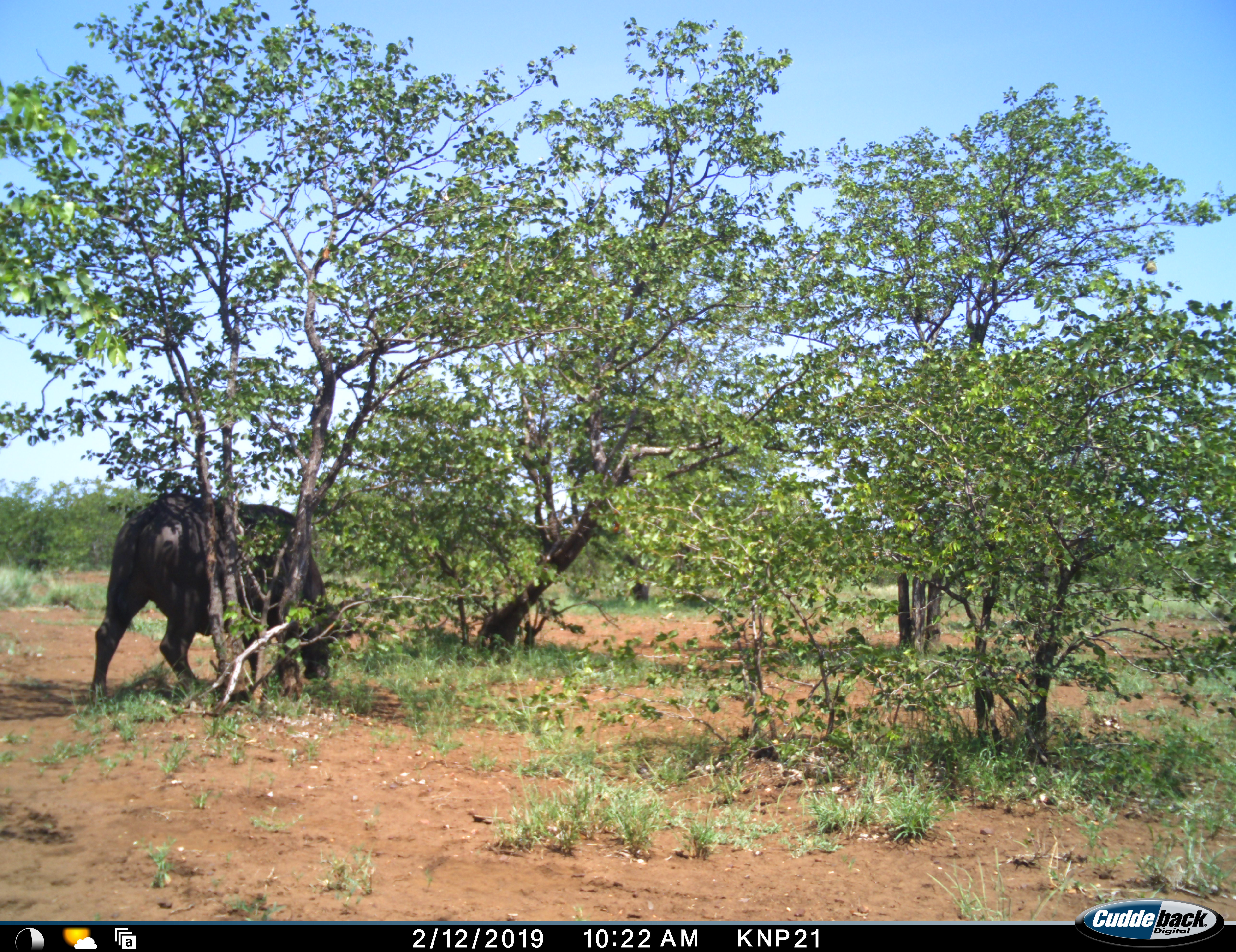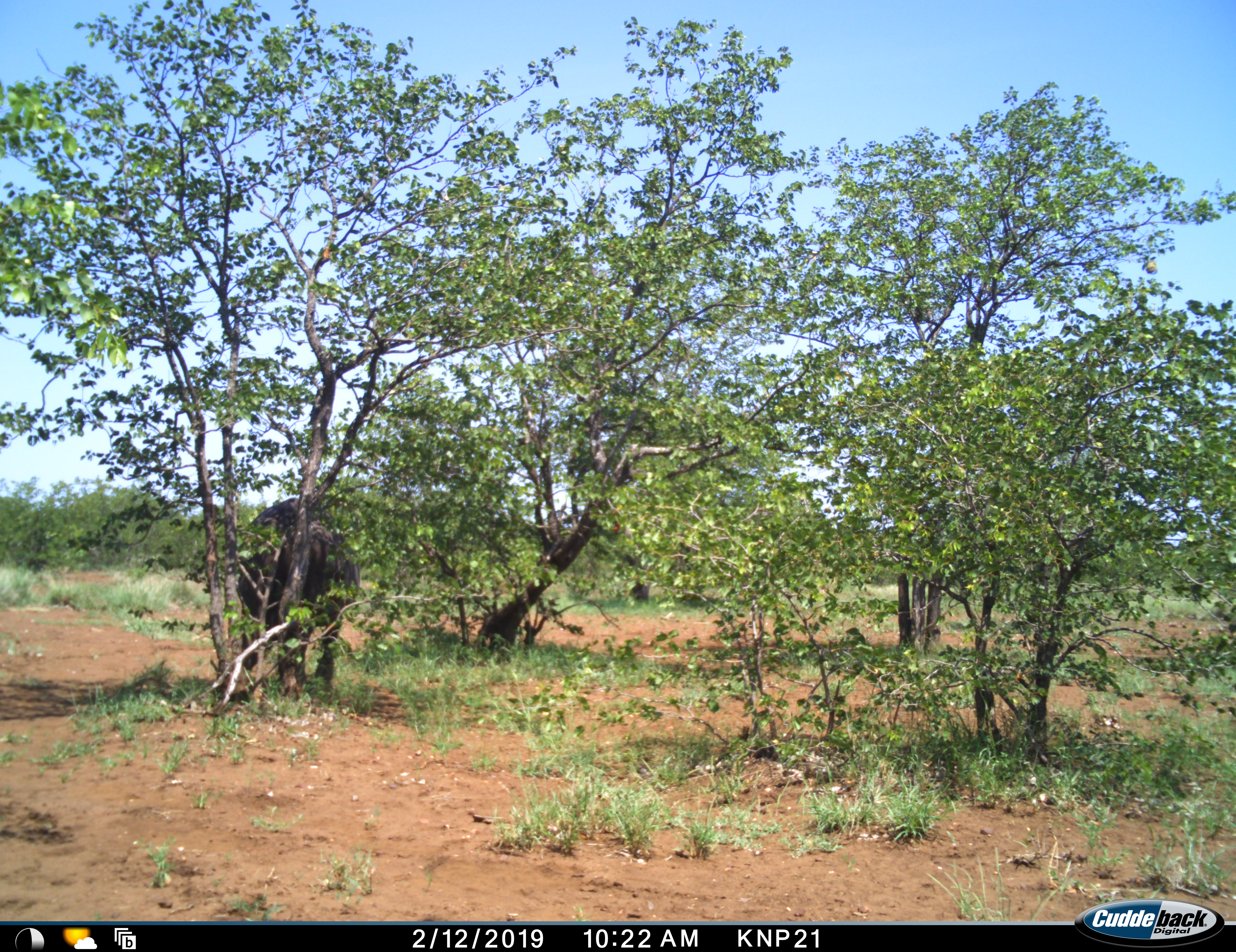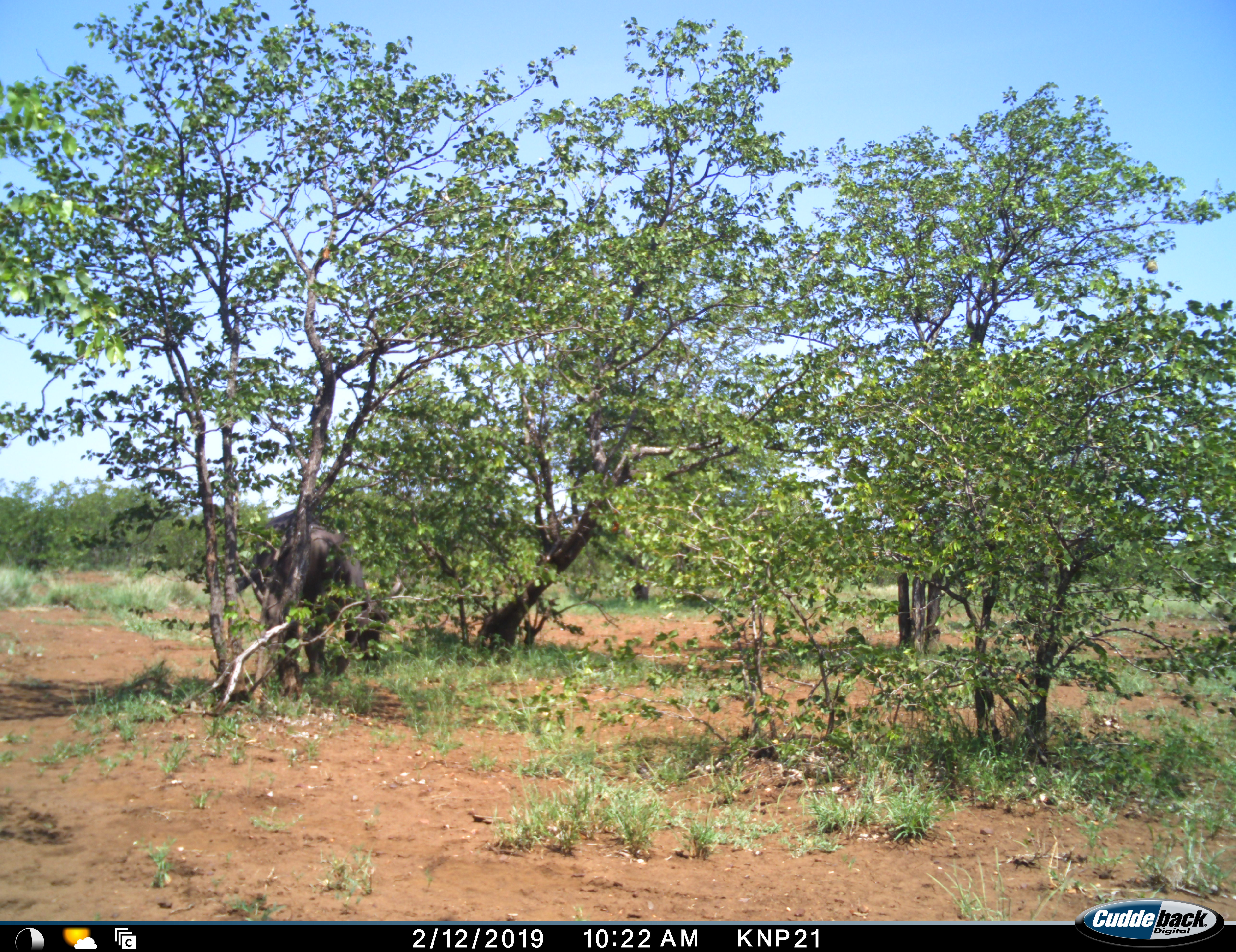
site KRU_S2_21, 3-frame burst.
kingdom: Animalia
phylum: Chordata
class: Mammalia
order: Artiodactyla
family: Bovidae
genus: Syncerus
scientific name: Syncerus caffer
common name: african buffalo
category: buffalo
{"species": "buffalo (african buffalo) (Syncerus caffer)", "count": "1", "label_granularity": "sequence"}